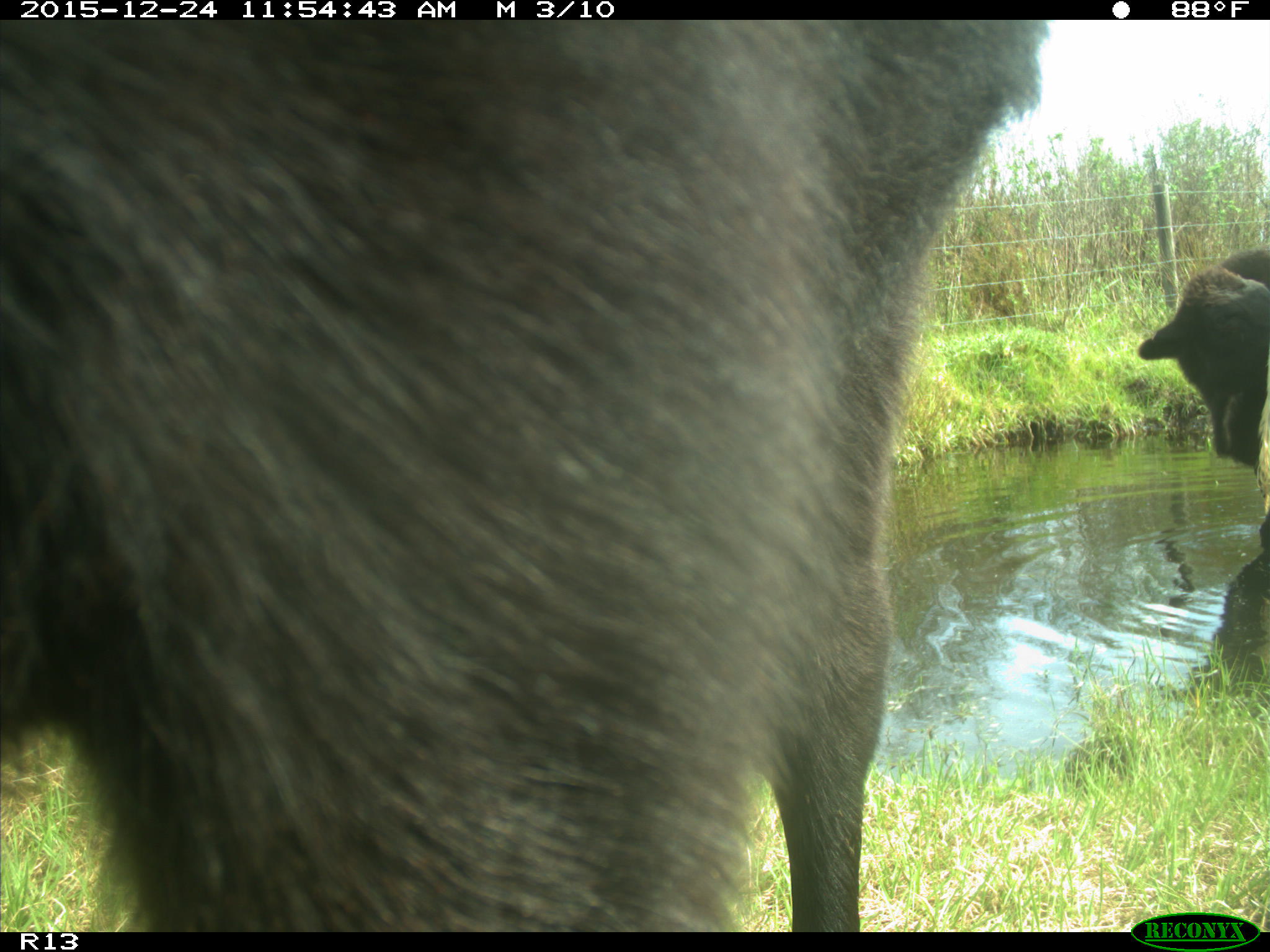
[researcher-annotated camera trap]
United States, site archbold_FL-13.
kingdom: Animalia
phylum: Chordata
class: Mammalia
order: Artiodactyla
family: Bovidae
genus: Bos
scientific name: Bos taurus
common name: domestic cow